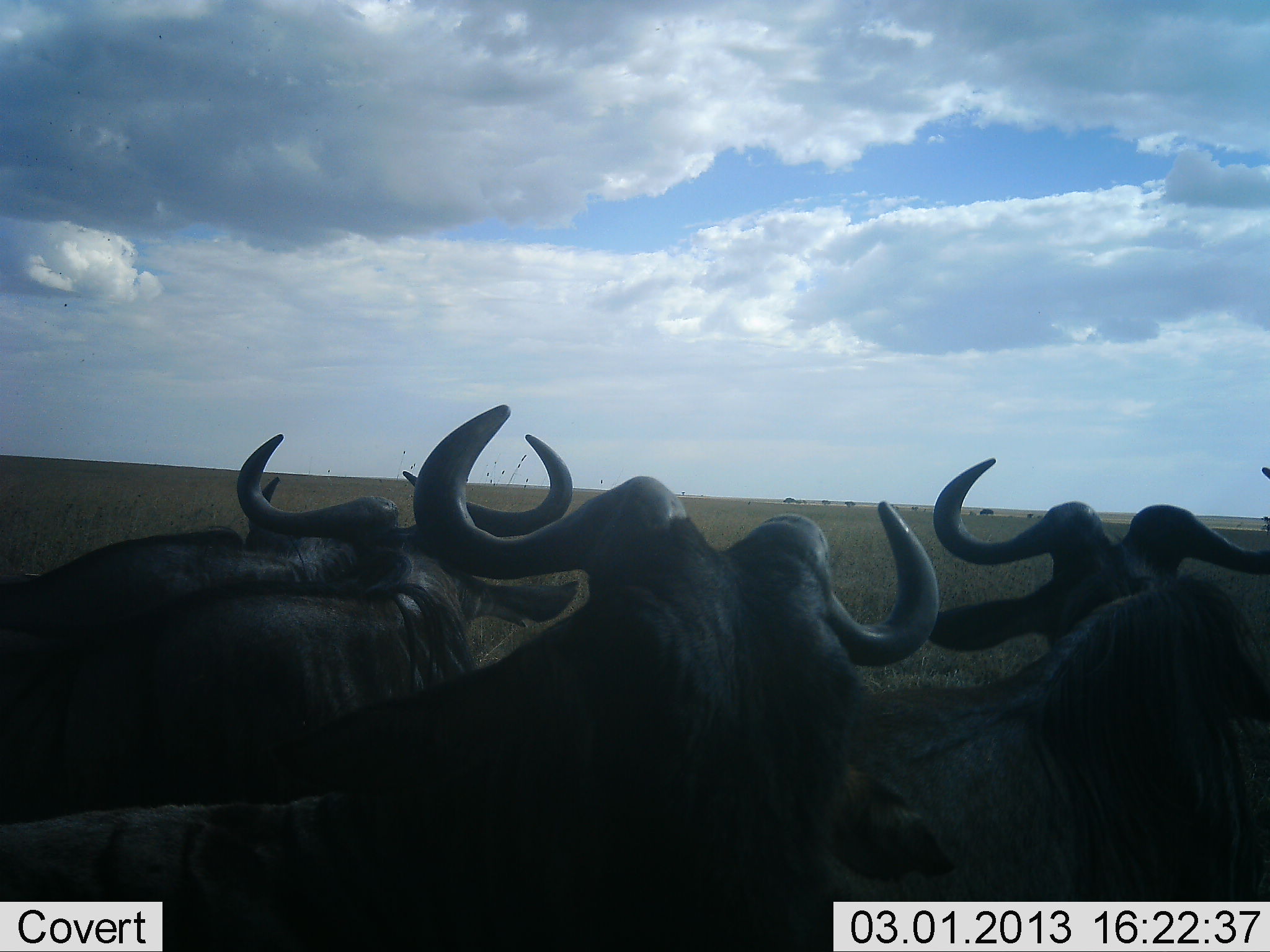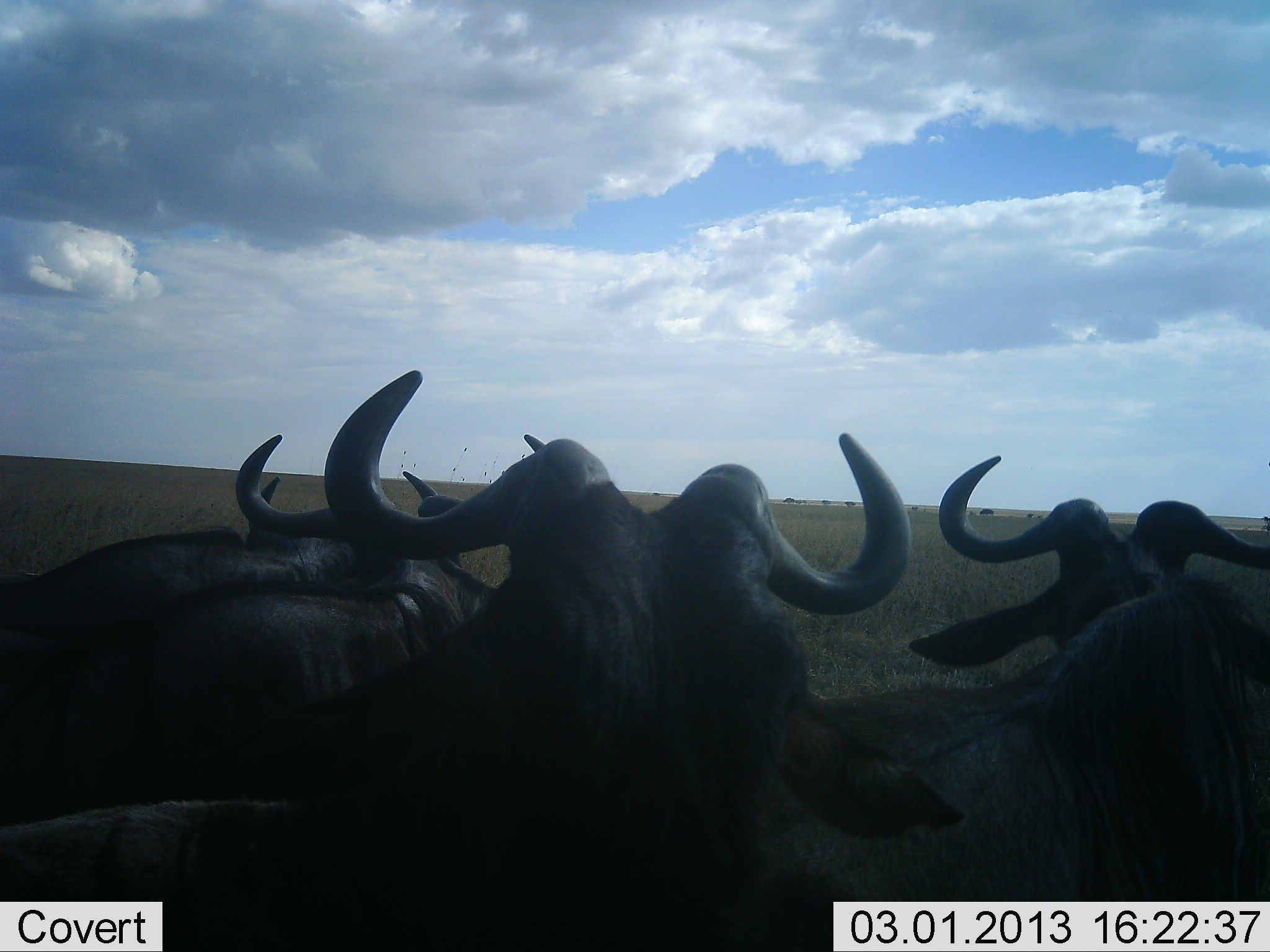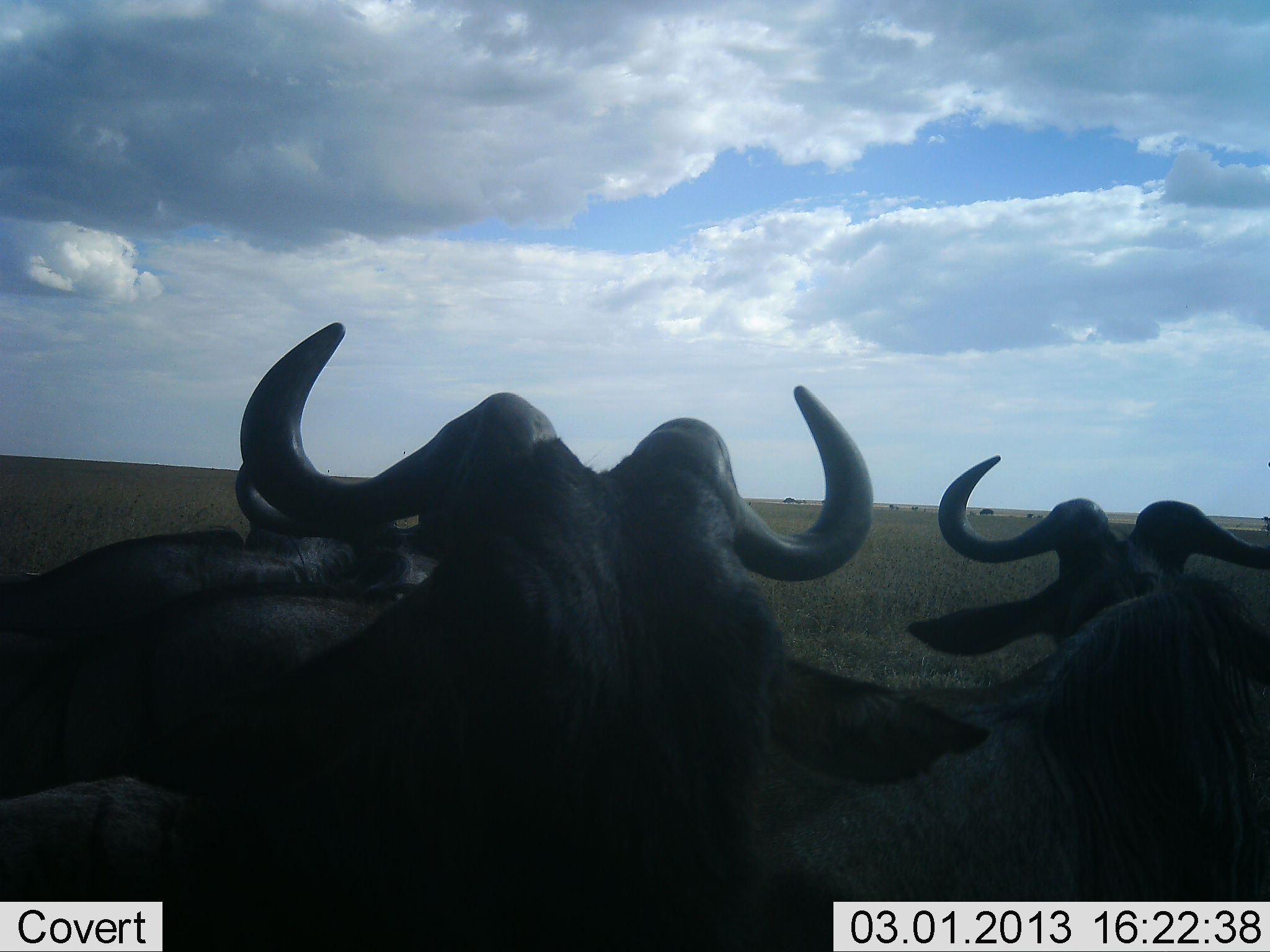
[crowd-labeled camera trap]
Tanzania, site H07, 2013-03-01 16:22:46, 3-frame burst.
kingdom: Animalia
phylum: Chordata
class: Mammalia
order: Artiodactyla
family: Bovidae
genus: Connochaetes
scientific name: Connochaetes taurinus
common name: blue wildebeest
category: wildebeest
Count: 4.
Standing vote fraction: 23%.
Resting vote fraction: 65%.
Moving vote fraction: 12%.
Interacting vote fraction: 4%.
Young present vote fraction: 0%.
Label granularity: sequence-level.